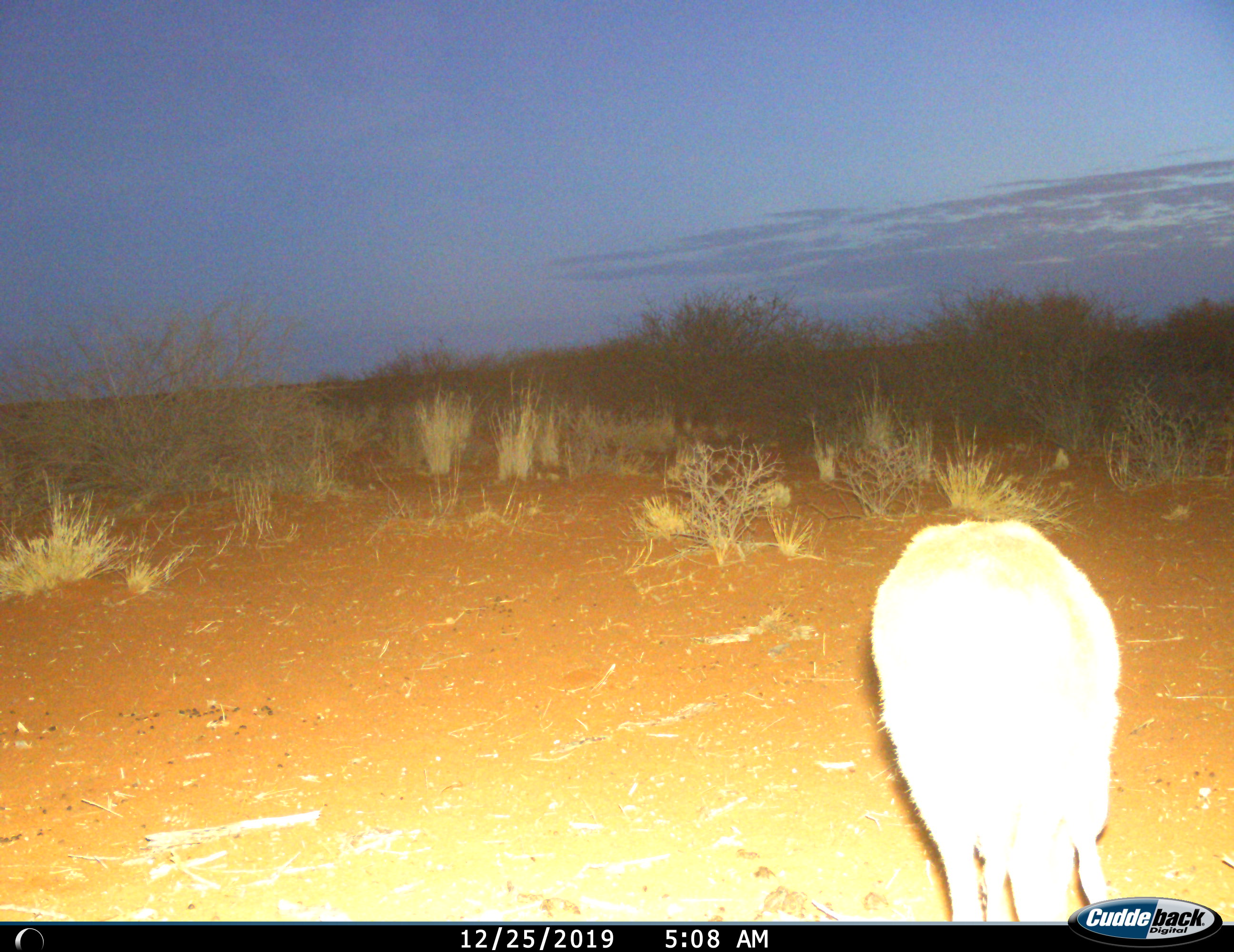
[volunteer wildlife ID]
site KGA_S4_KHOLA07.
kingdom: Animalia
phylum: Chordata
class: Mammalia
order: Artiodactyla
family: Bovidae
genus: Raphicerus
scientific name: Raphicerus campestris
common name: steenbok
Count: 1.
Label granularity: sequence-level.